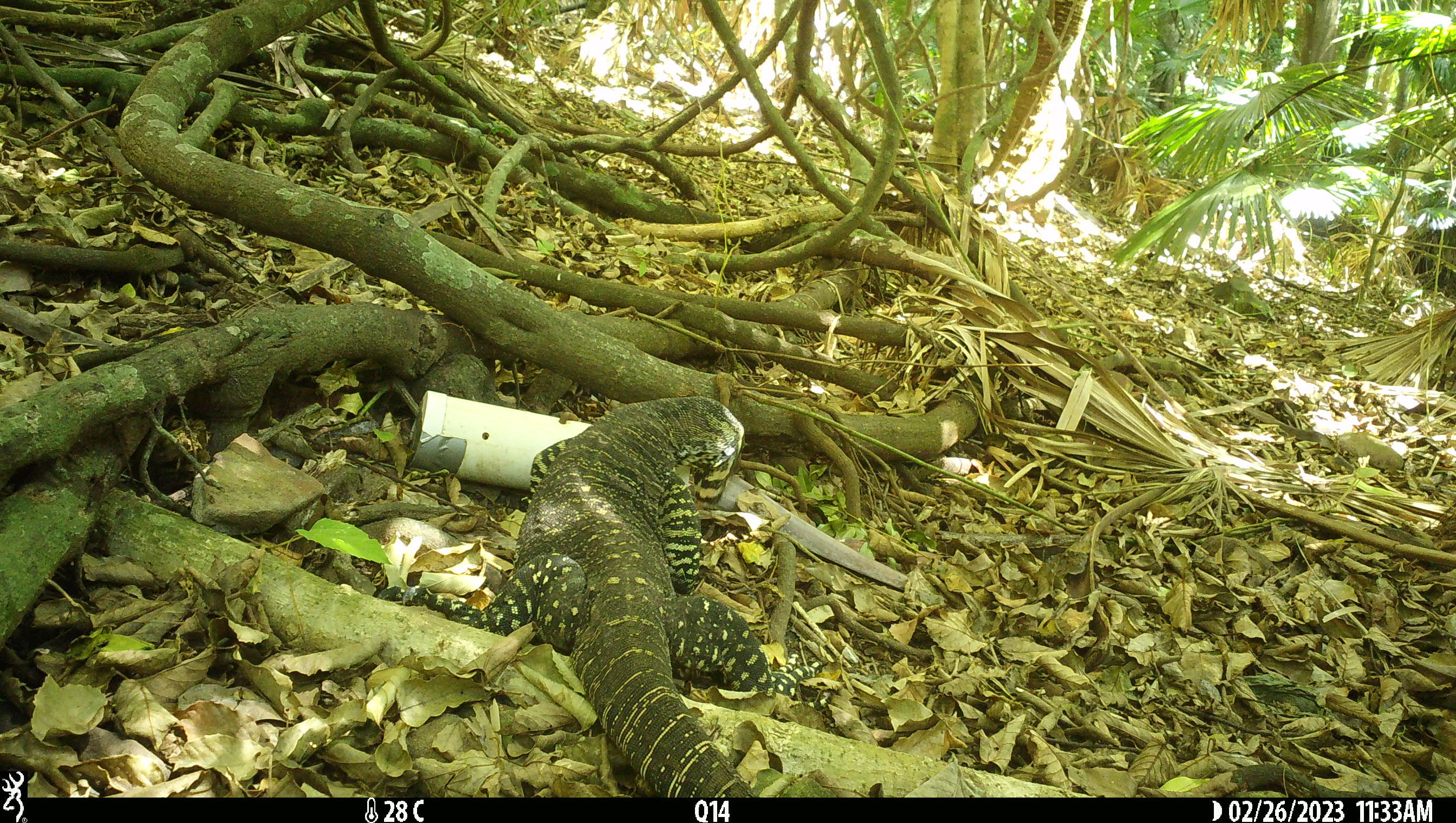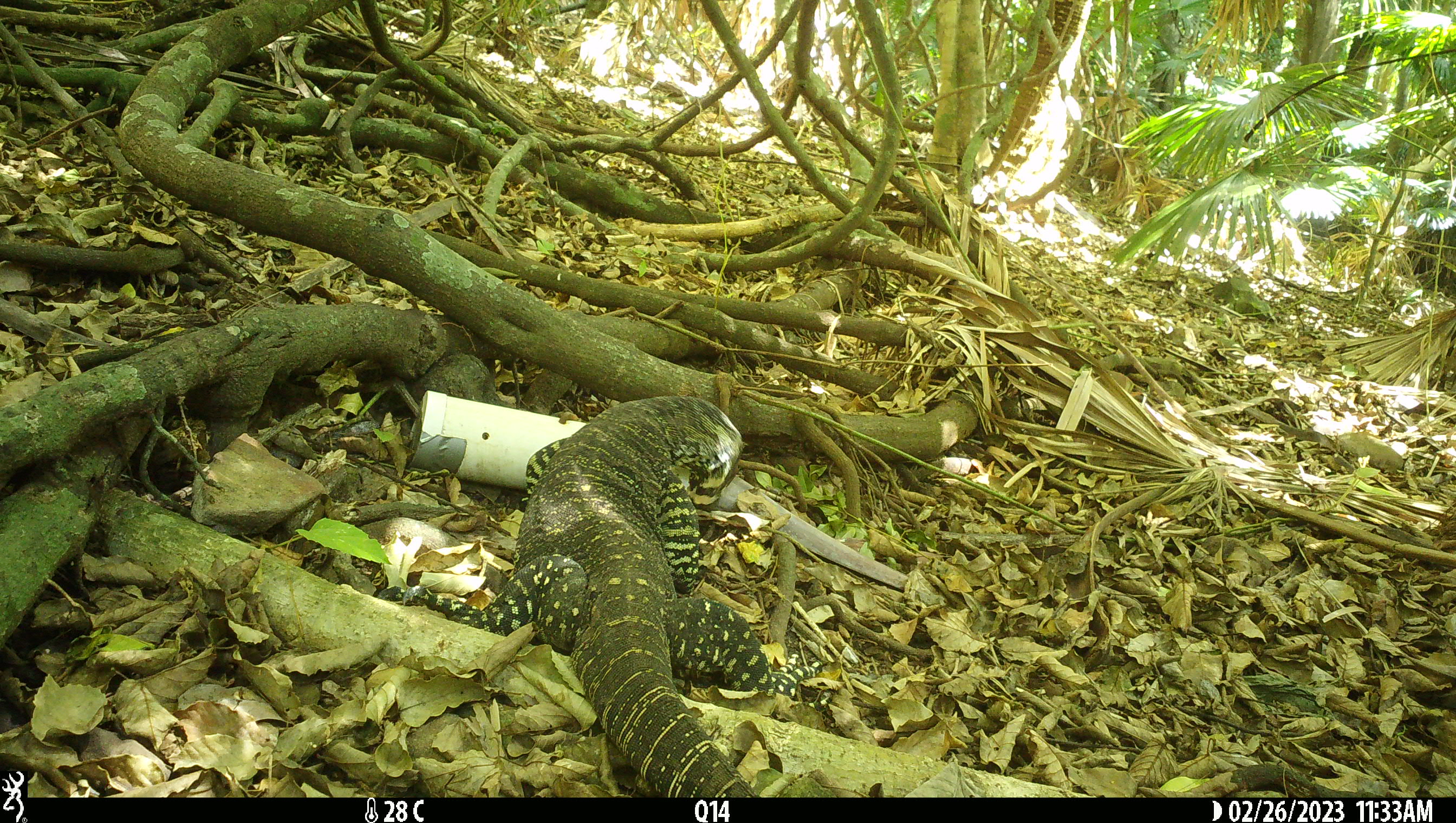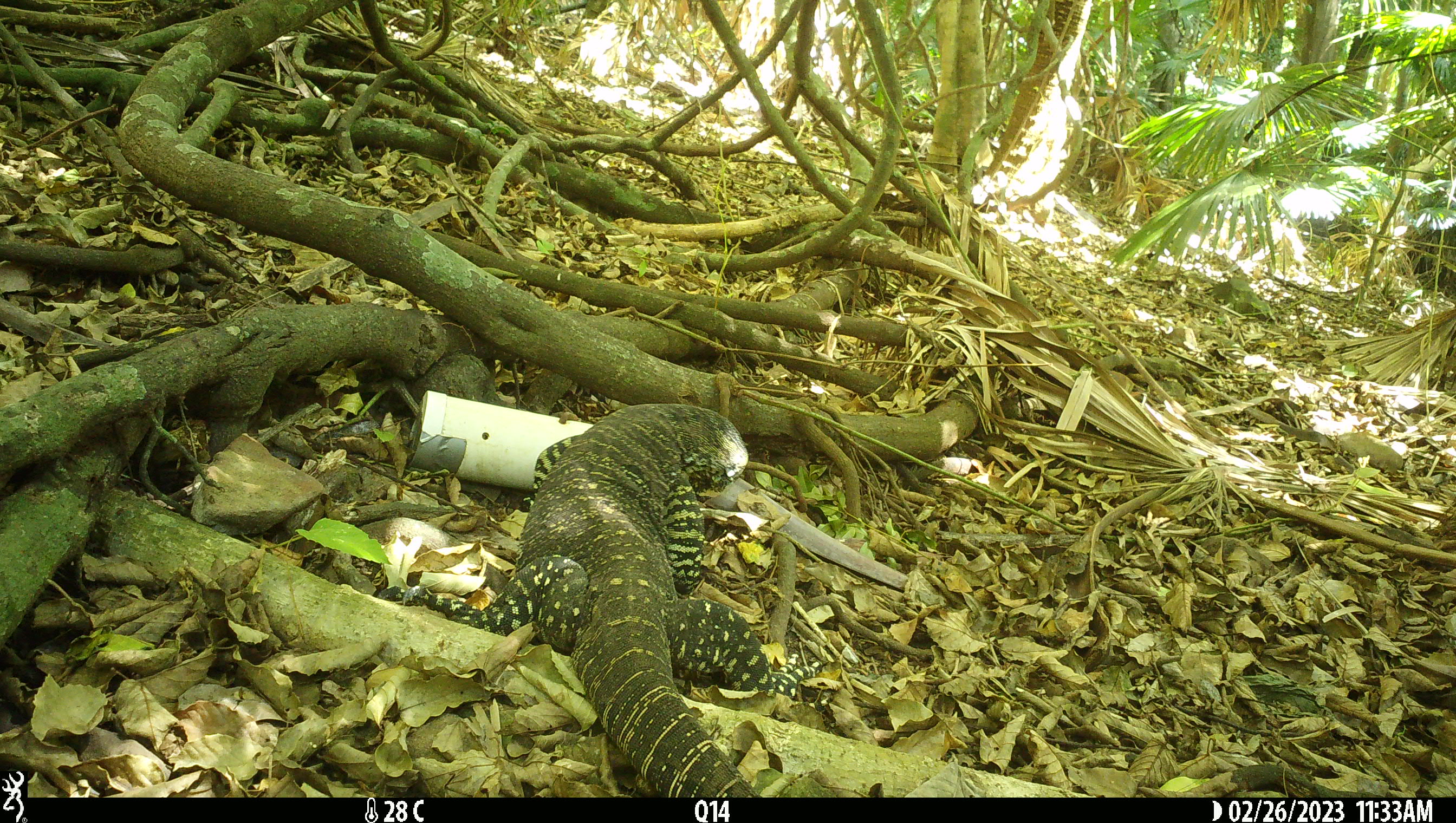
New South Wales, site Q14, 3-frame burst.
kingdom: Animalia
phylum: Chordata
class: Reptilia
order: Squamata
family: Varanidae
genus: Varanus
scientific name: Varanus varius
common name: lace monitor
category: goanna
Goanna (lace monitor) (Varanus varius).